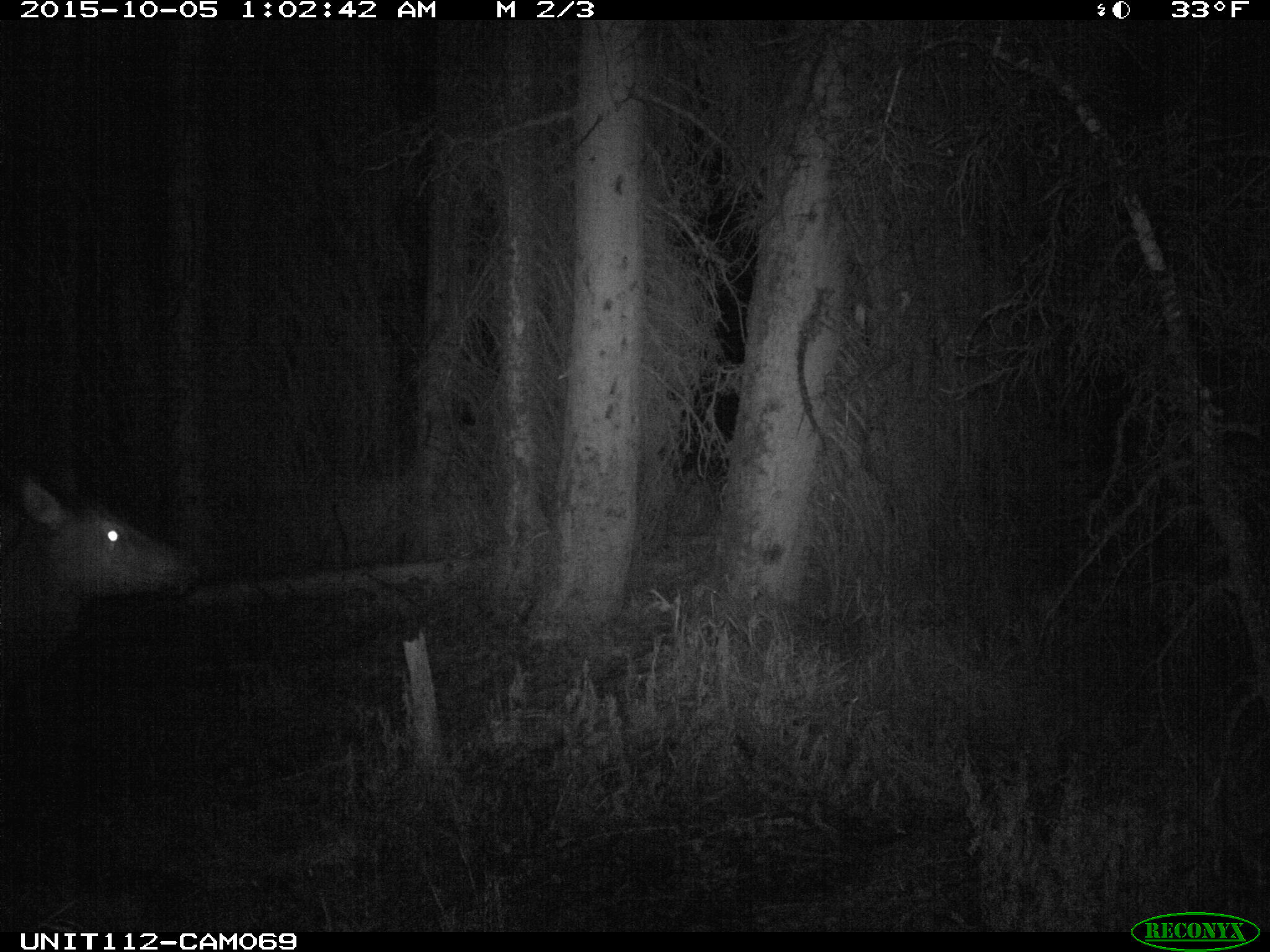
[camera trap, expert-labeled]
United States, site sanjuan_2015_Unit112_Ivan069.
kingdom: Animalia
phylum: Chordata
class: Mammalia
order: Artiodactyla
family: Cervidae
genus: Cervus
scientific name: Cervus elaphus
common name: red deer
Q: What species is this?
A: Cervus elaphus (red deer).